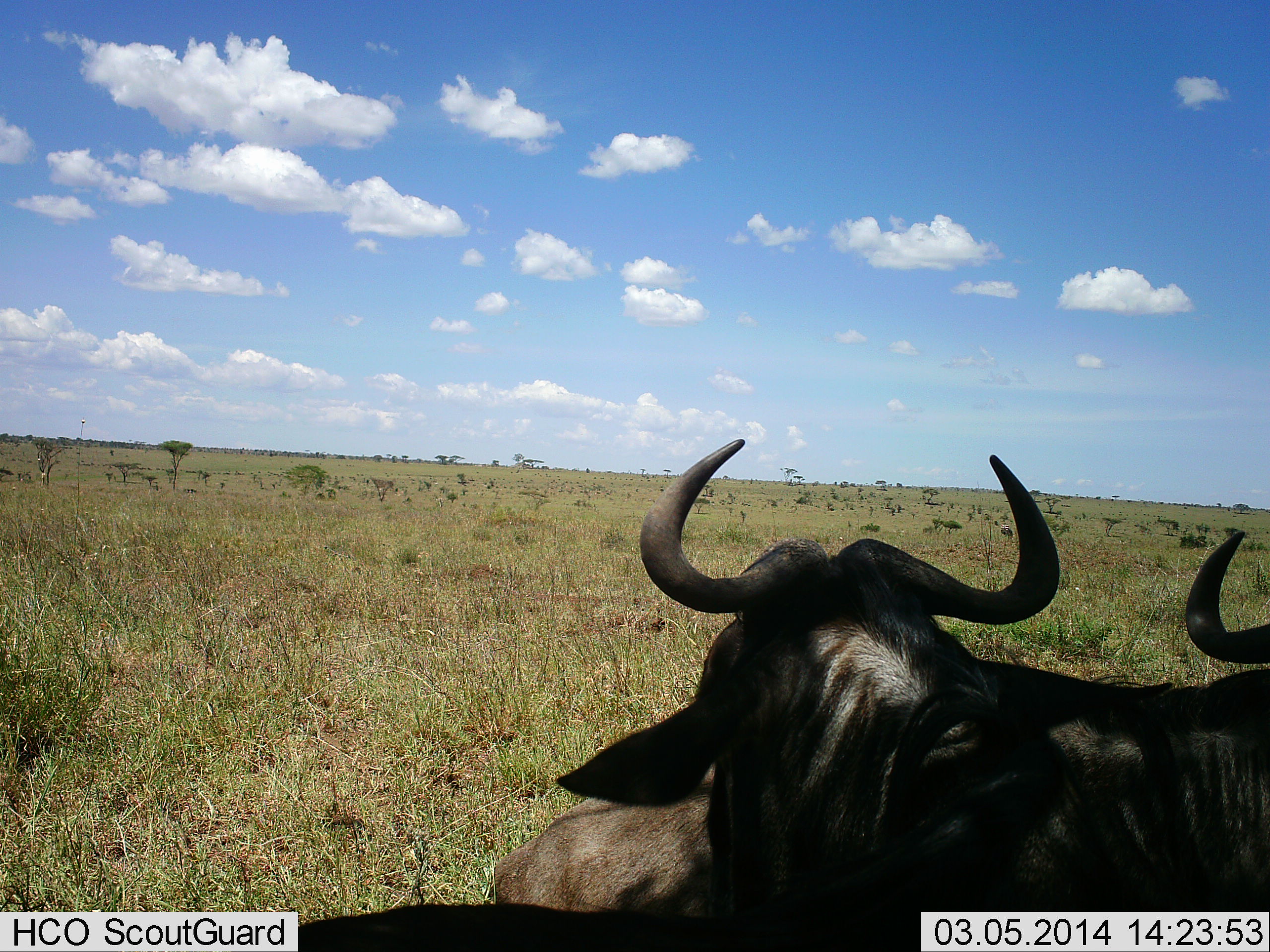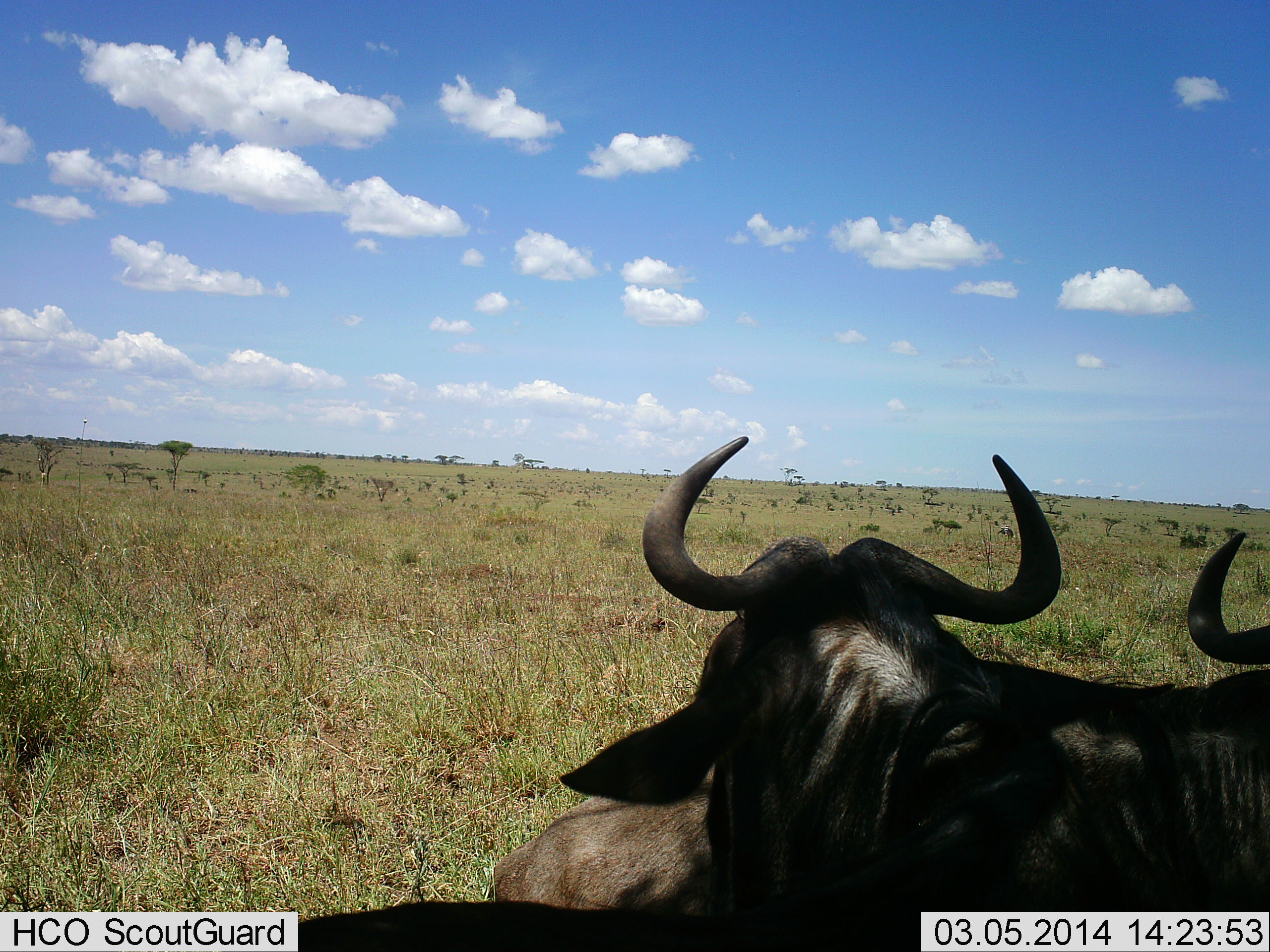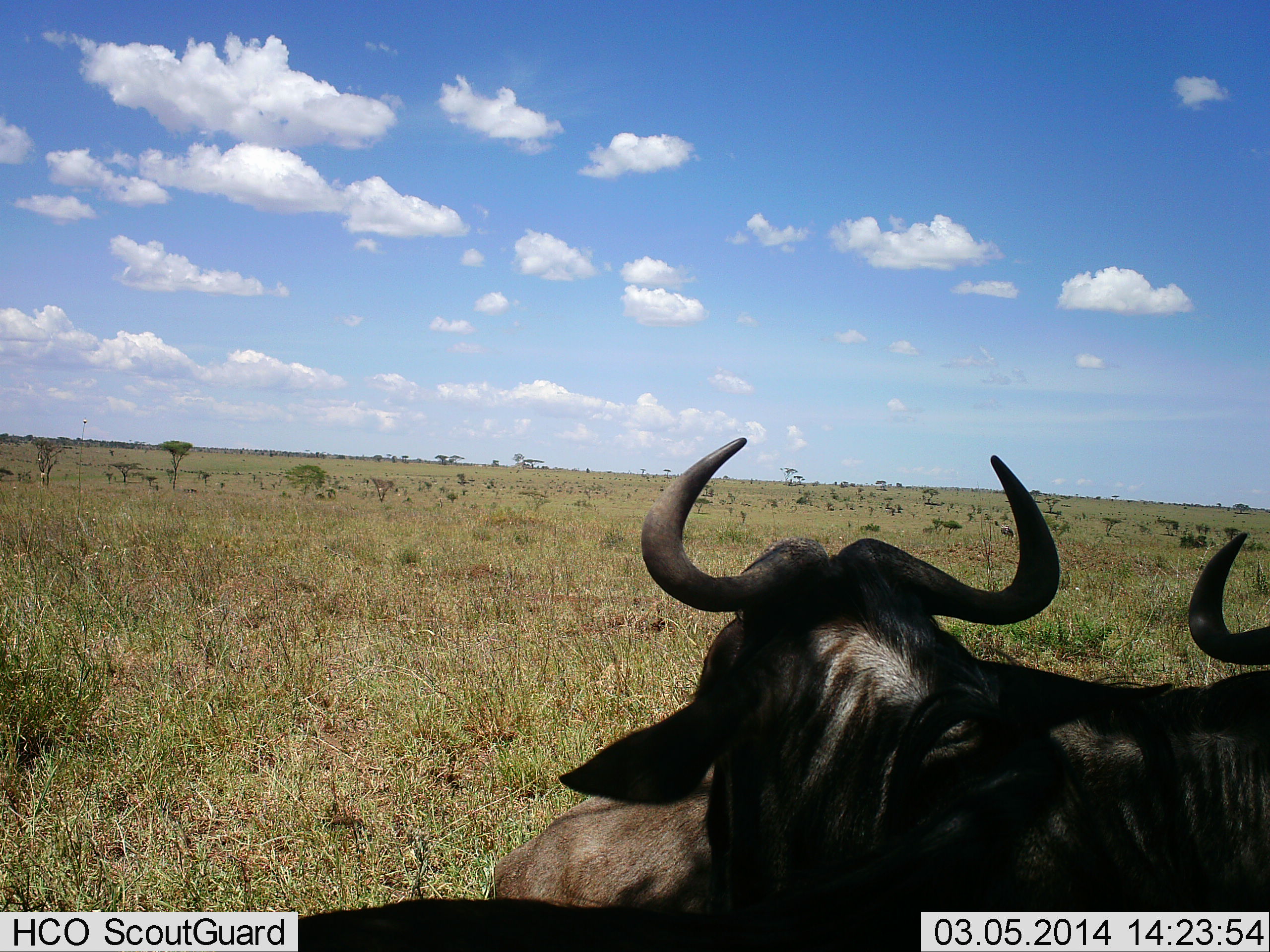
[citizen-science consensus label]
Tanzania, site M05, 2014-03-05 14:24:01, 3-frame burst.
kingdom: Animalia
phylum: Chordata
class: Mammalia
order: Artiodactyla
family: Bovidae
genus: Connochaetes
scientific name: Connochaetes taurinus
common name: blue wildebeest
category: wildebeest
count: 2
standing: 20%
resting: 100%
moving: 0%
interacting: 0%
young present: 10%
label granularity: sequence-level